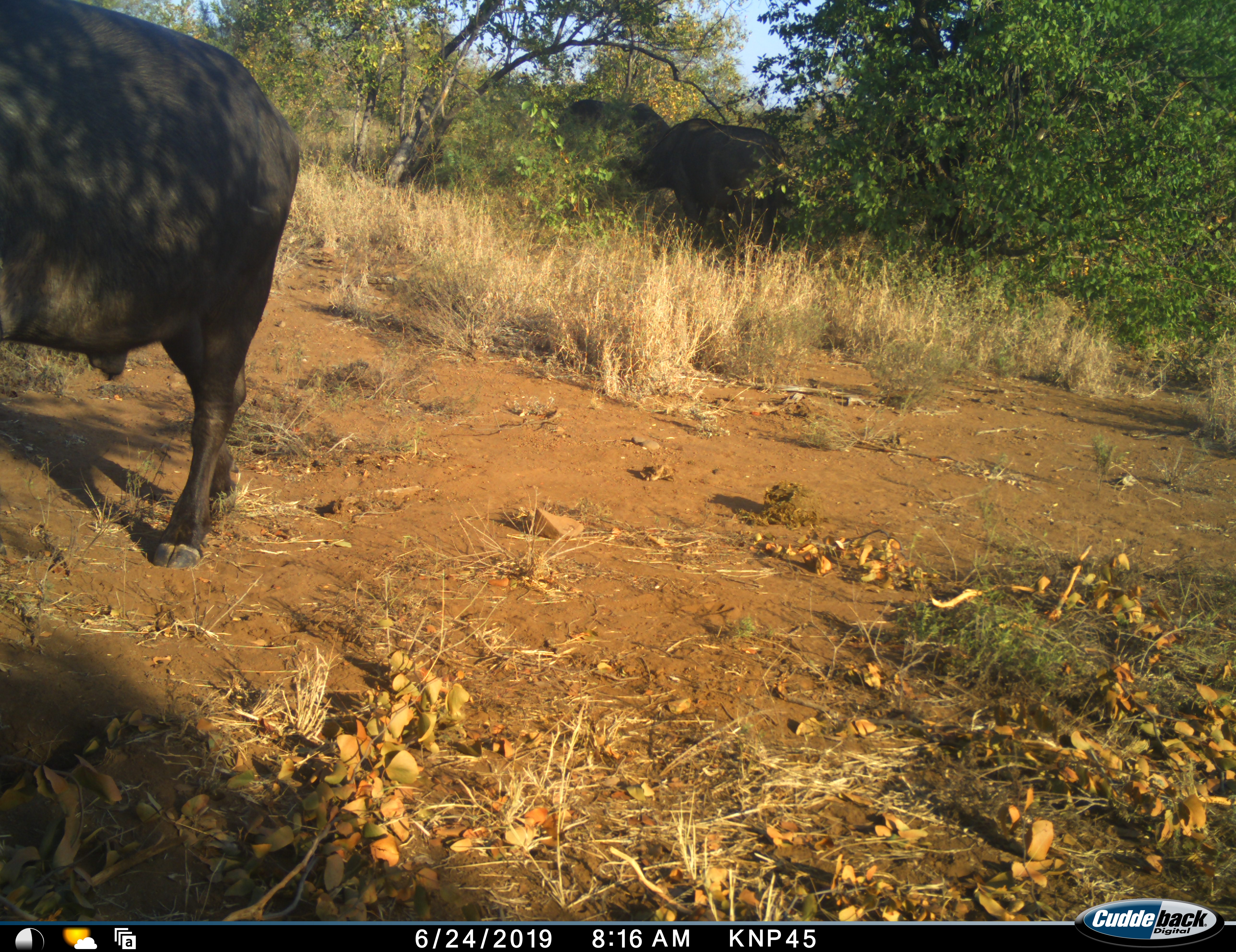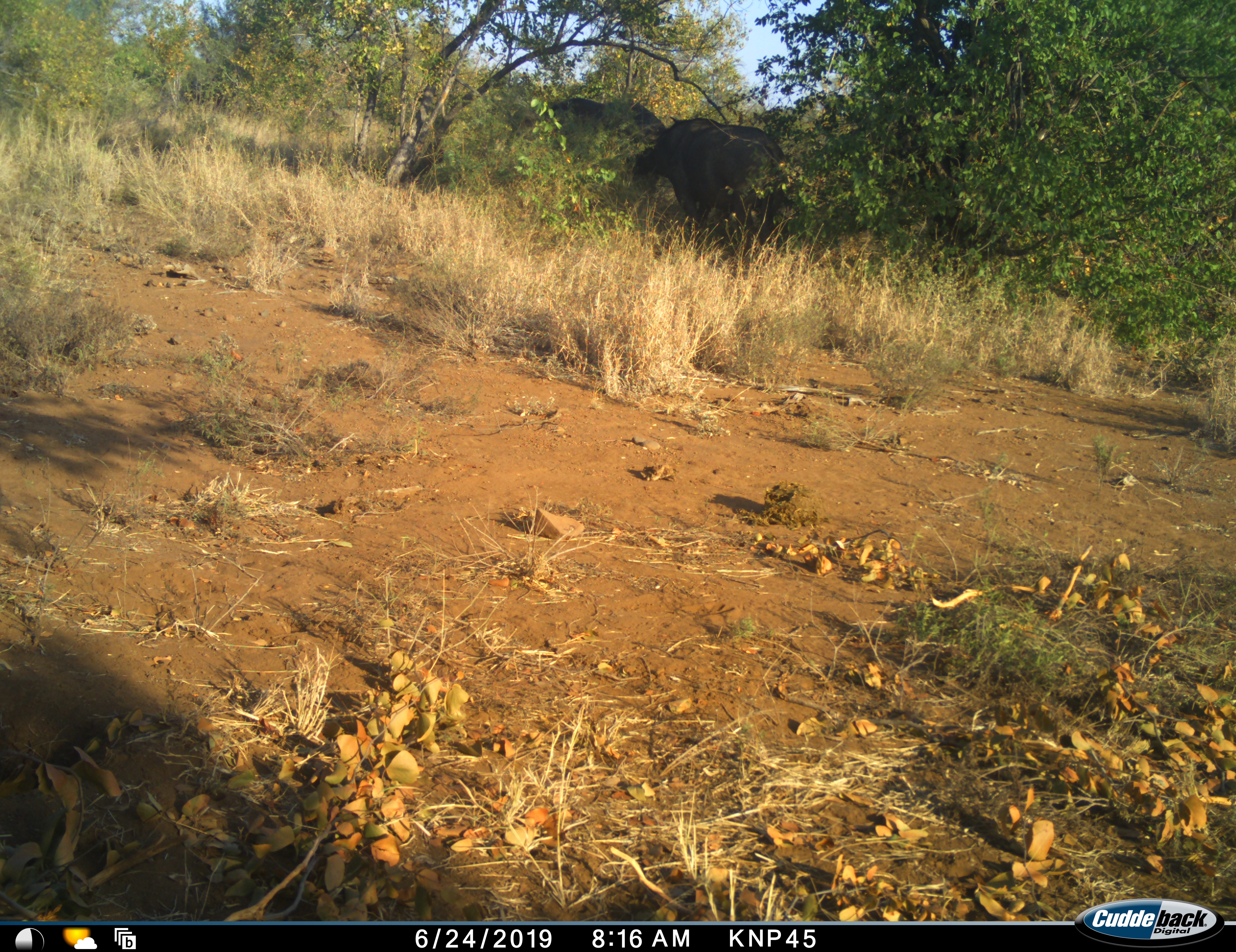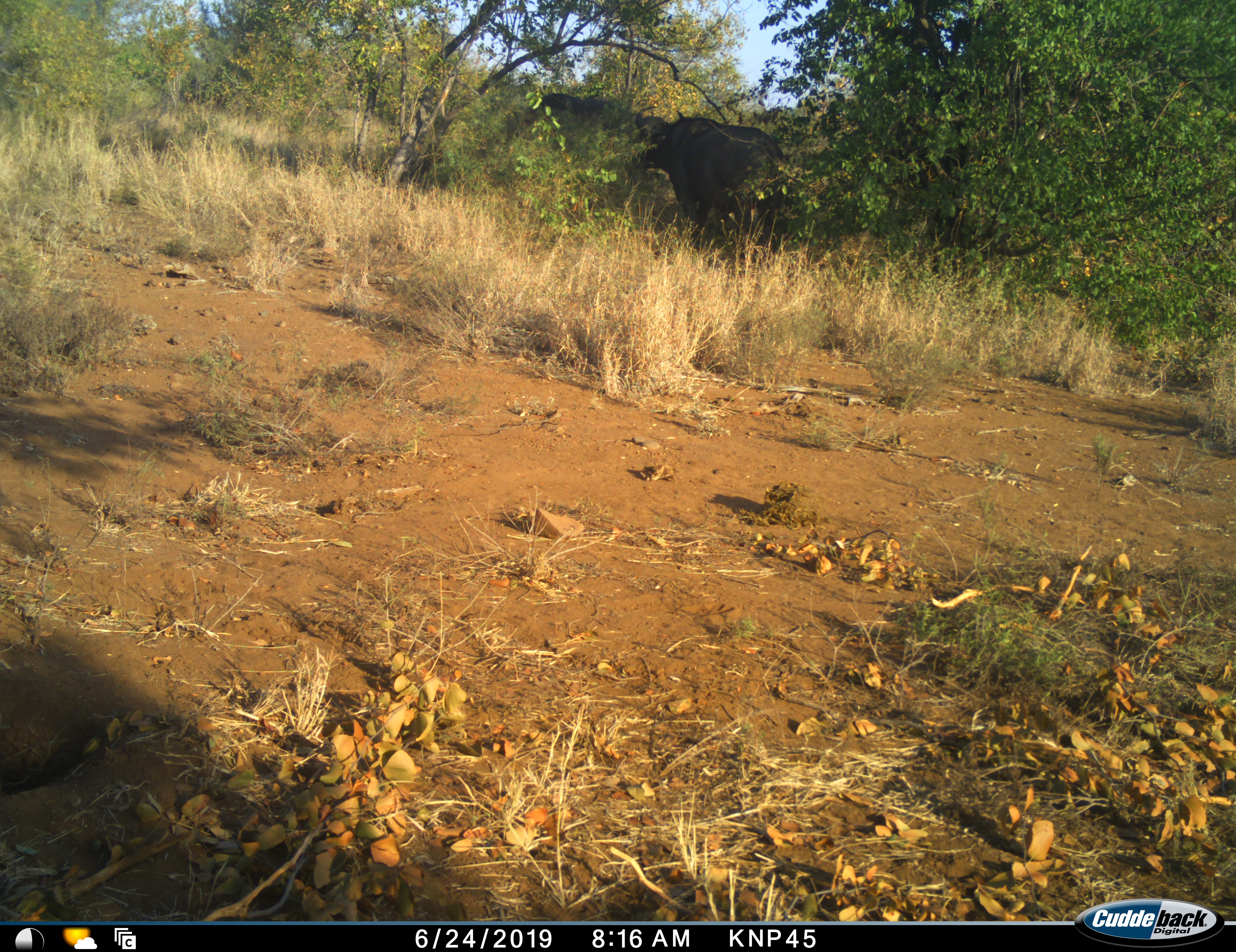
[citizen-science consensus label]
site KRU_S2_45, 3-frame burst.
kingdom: Animalia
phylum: Chordata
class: Mammalia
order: Artiodactyla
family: Bovidae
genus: Syncerus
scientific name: Syncerus caffer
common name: african buffalo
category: buffalo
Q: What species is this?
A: Buffalo (african buffalo) (Syncerus caffer).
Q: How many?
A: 3.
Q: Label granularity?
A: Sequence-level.